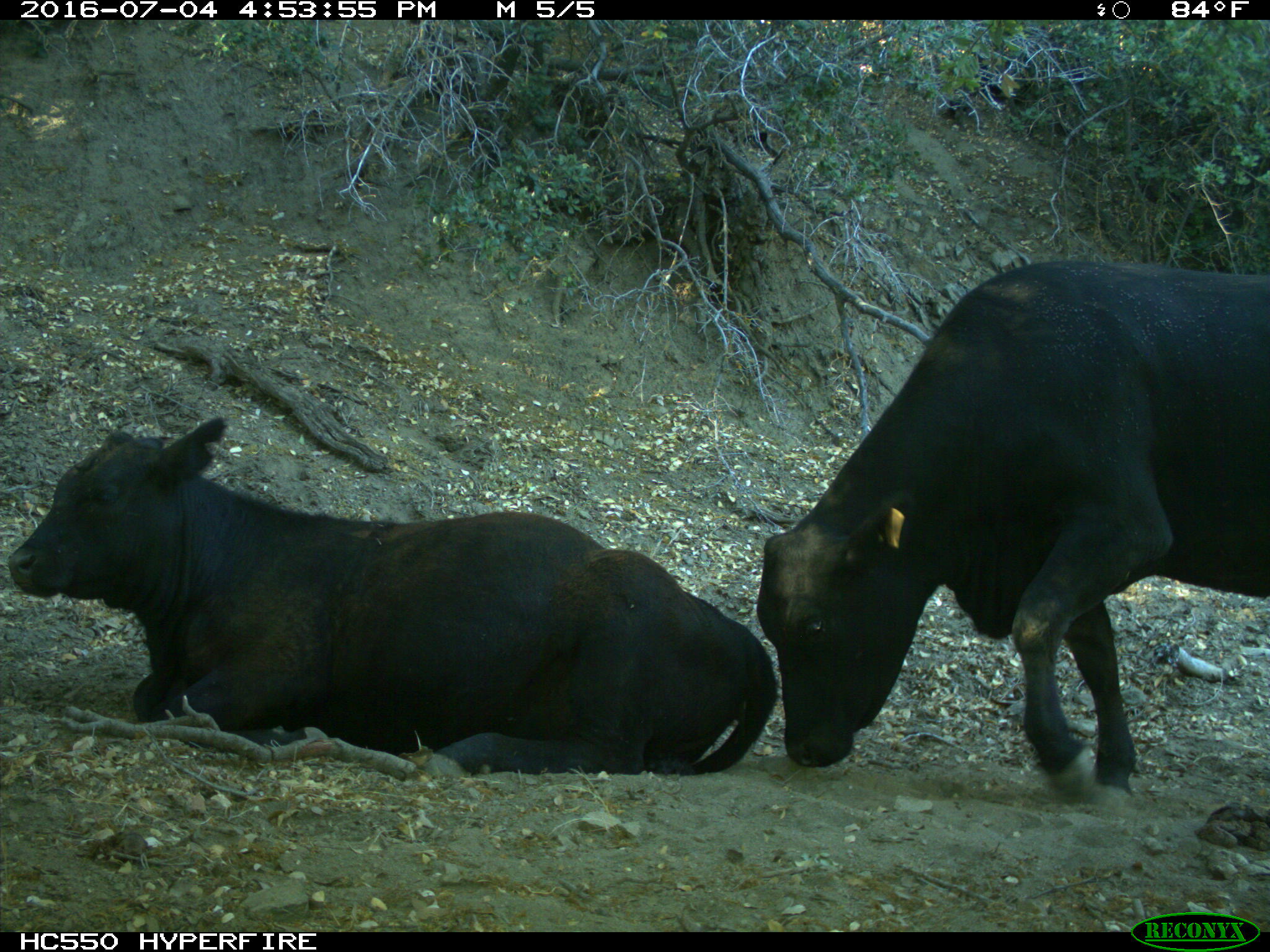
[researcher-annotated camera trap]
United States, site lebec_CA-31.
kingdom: Animalia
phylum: Chordata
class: Mammalia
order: Artiodactyla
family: Bovidae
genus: Bos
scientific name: Bos taurus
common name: domestic cow